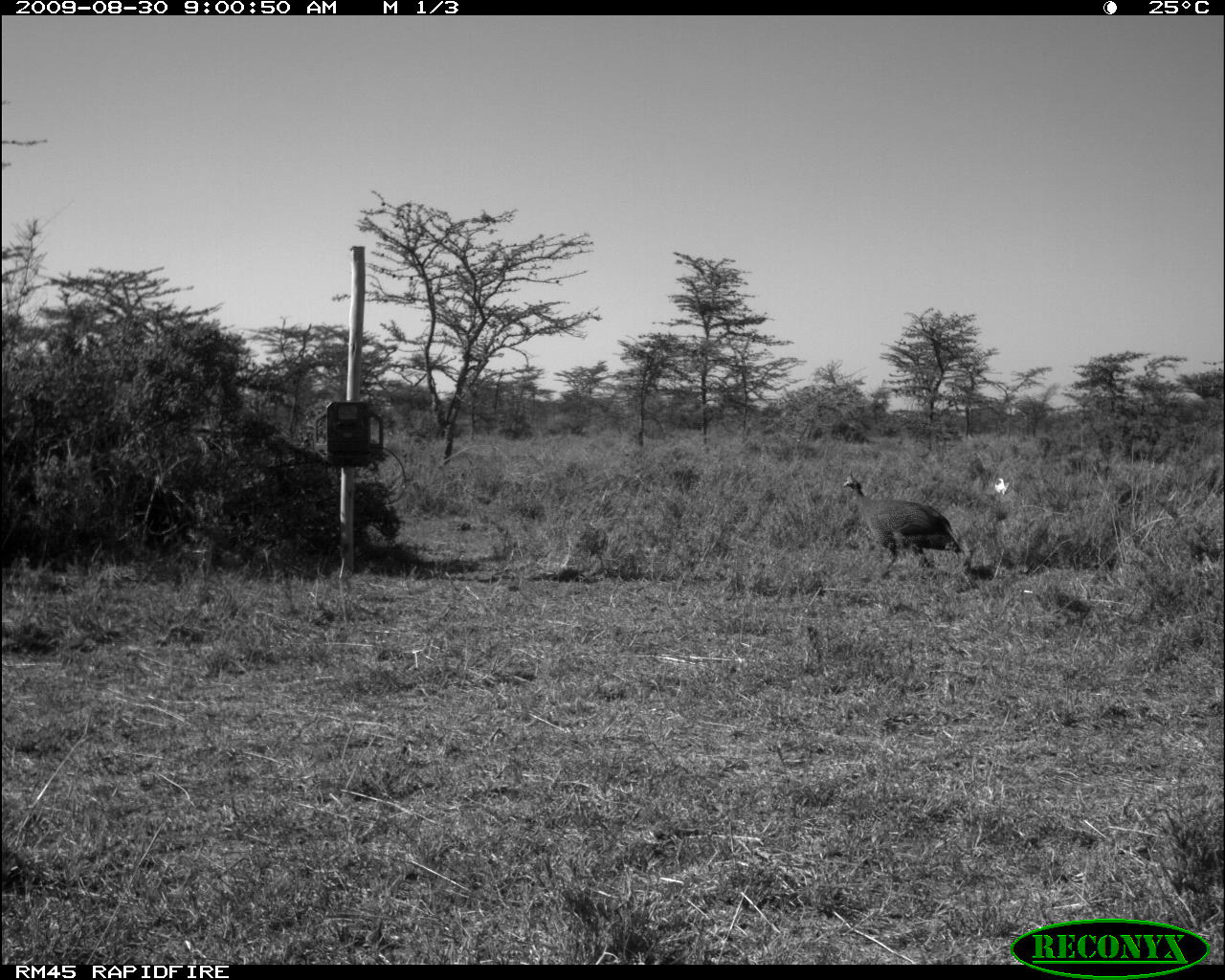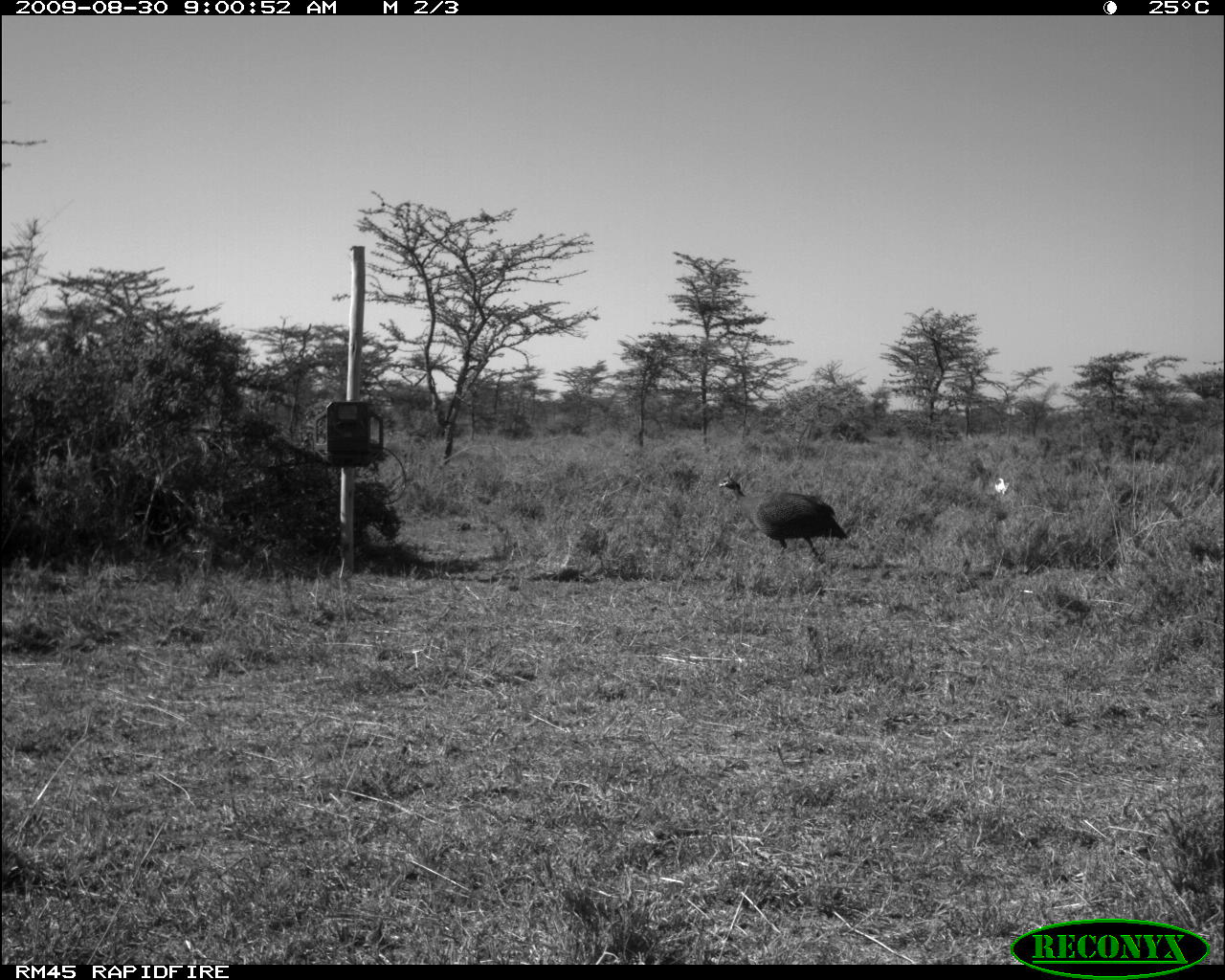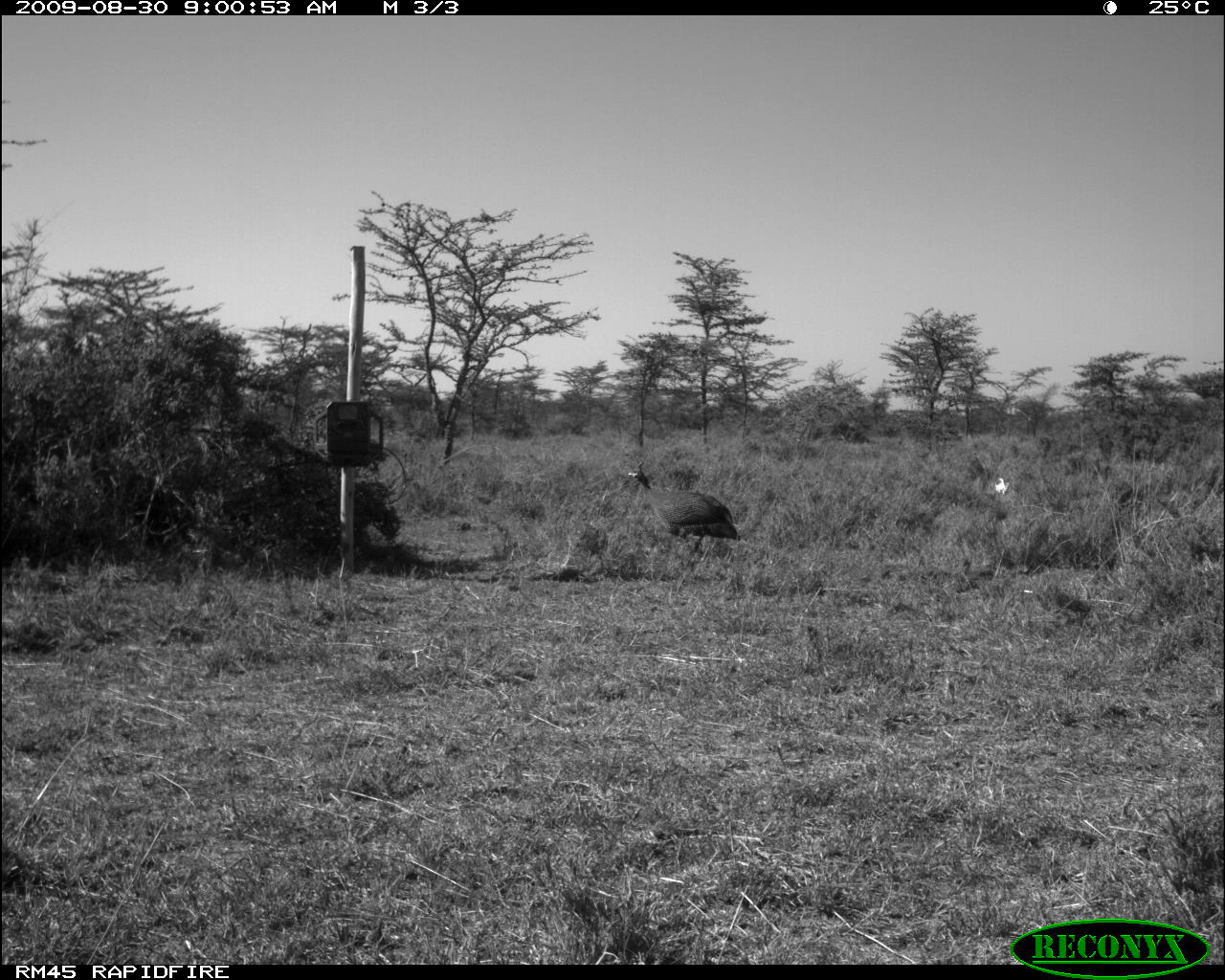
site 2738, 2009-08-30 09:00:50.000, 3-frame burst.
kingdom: Animalia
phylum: Chordata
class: Aves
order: Galliformes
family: Numididae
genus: Numida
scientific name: Numida meleagris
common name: helmeted guineafowl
Numida meleagris (helmeted guineafowl), count 1.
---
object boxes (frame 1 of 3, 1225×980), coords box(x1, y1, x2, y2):
numida meleagris: box(842, 471, 962, 572)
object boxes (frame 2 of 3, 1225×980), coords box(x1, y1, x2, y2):
numida meleagris: box(720, 479, 849, 559)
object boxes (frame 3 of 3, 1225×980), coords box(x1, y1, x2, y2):
numida meleagris: box(627, 461, 740, 553)